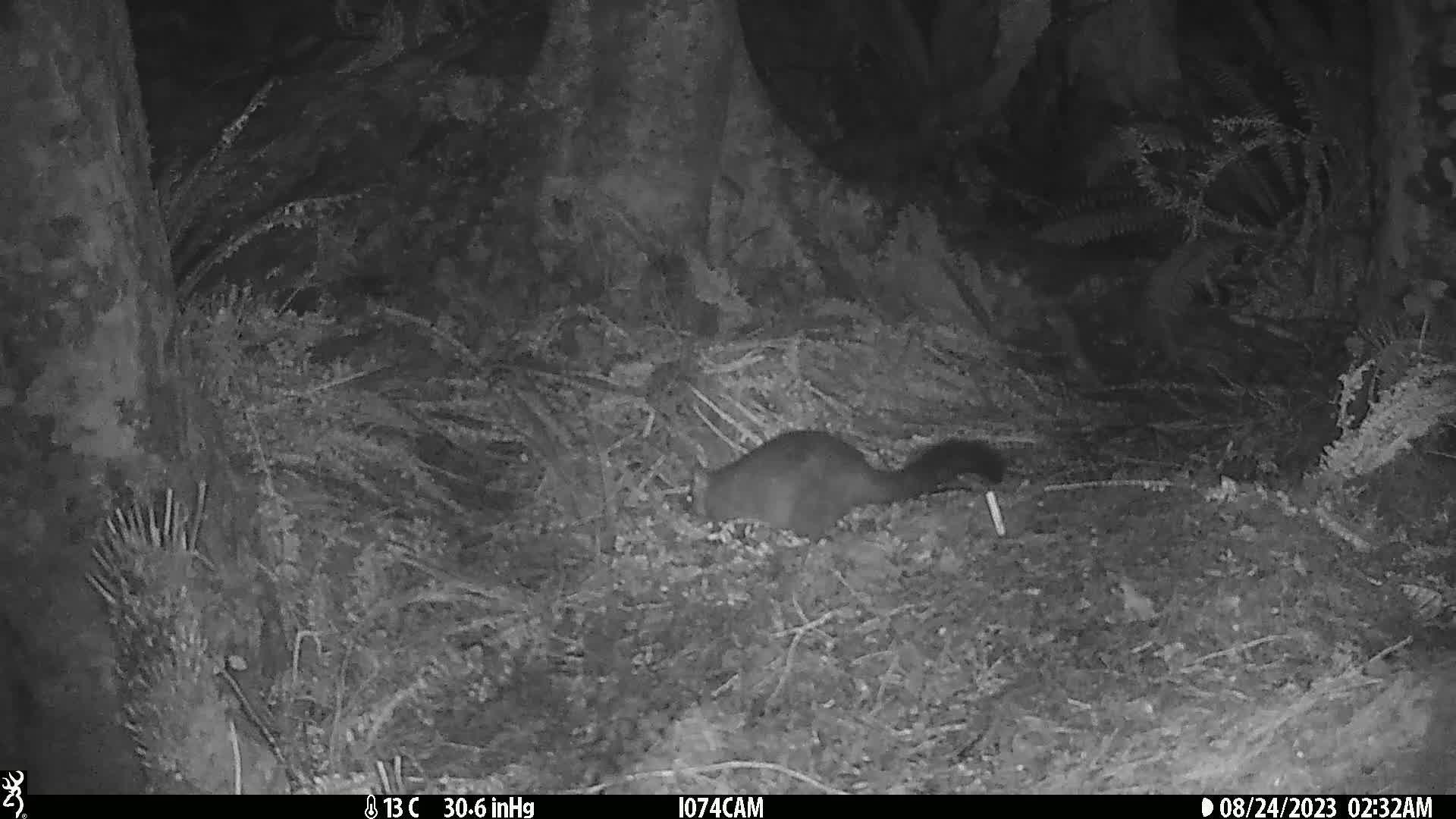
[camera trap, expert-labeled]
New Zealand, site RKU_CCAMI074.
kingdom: Animalia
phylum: Chordata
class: Mammalia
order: Diprotodontia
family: Phalangeridae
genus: Trichosurus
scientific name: Trichosurus vulpecula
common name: common brushtail possum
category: possum